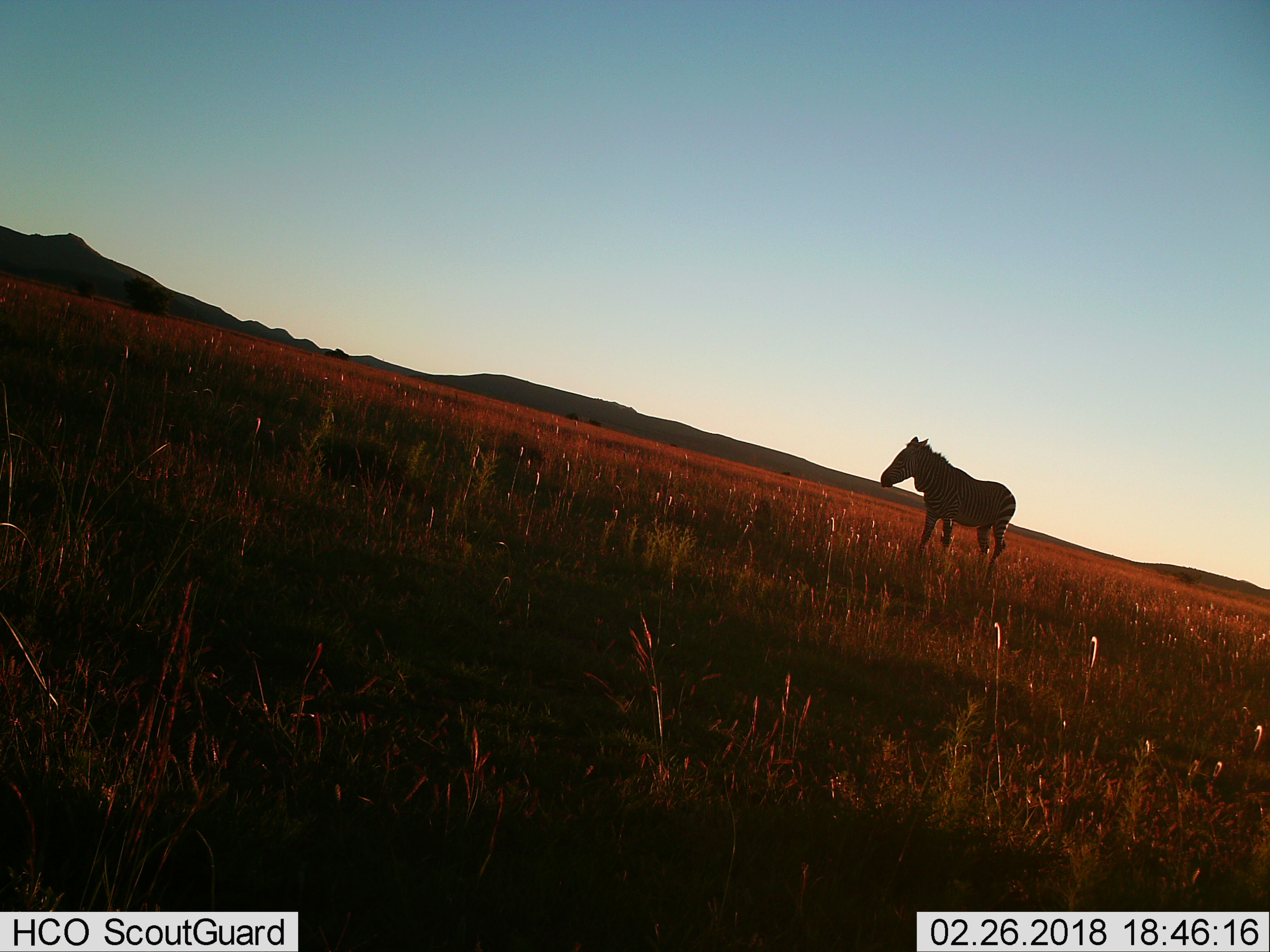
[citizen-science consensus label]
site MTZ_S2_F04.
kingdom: Animalia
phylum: Chordata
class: Mammalia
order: Perissodactyla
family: Equidae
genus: Equus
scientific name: Equus zebra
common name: mountain zebra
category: zebramountain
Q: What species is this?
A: Zebramountain (mountain zebra) (Equus zebra).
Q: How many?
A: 1.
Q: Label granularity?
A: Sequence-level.